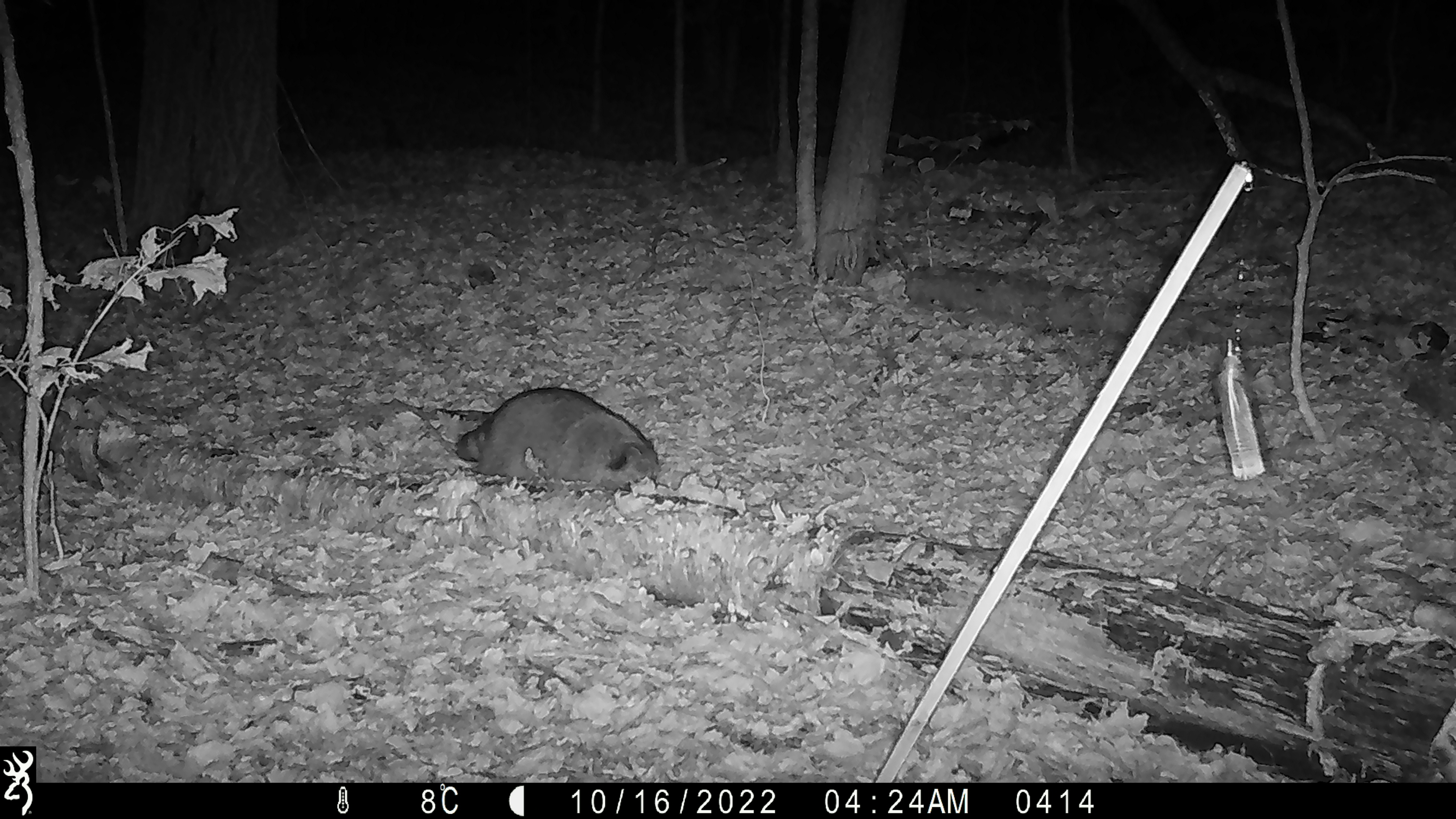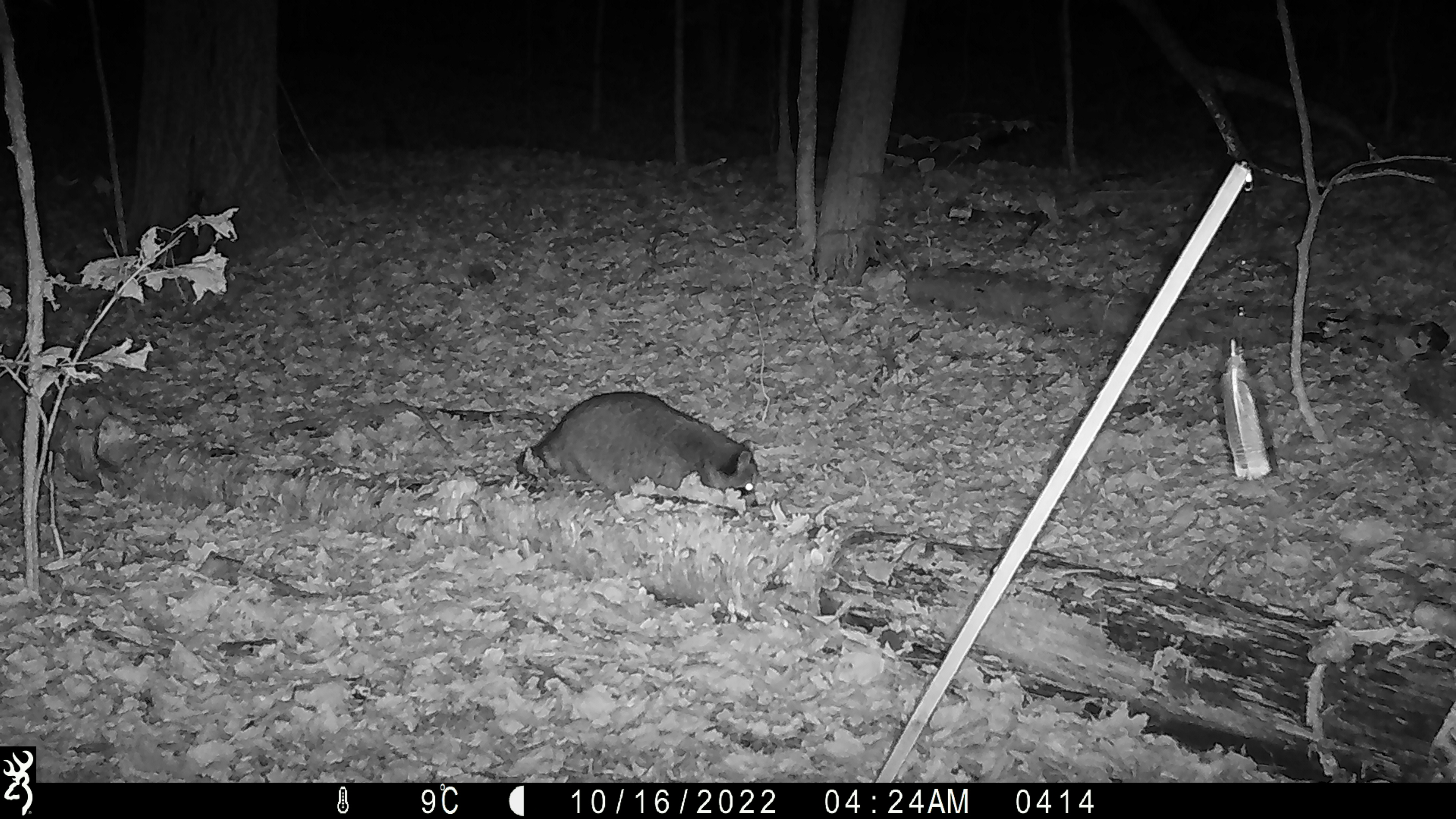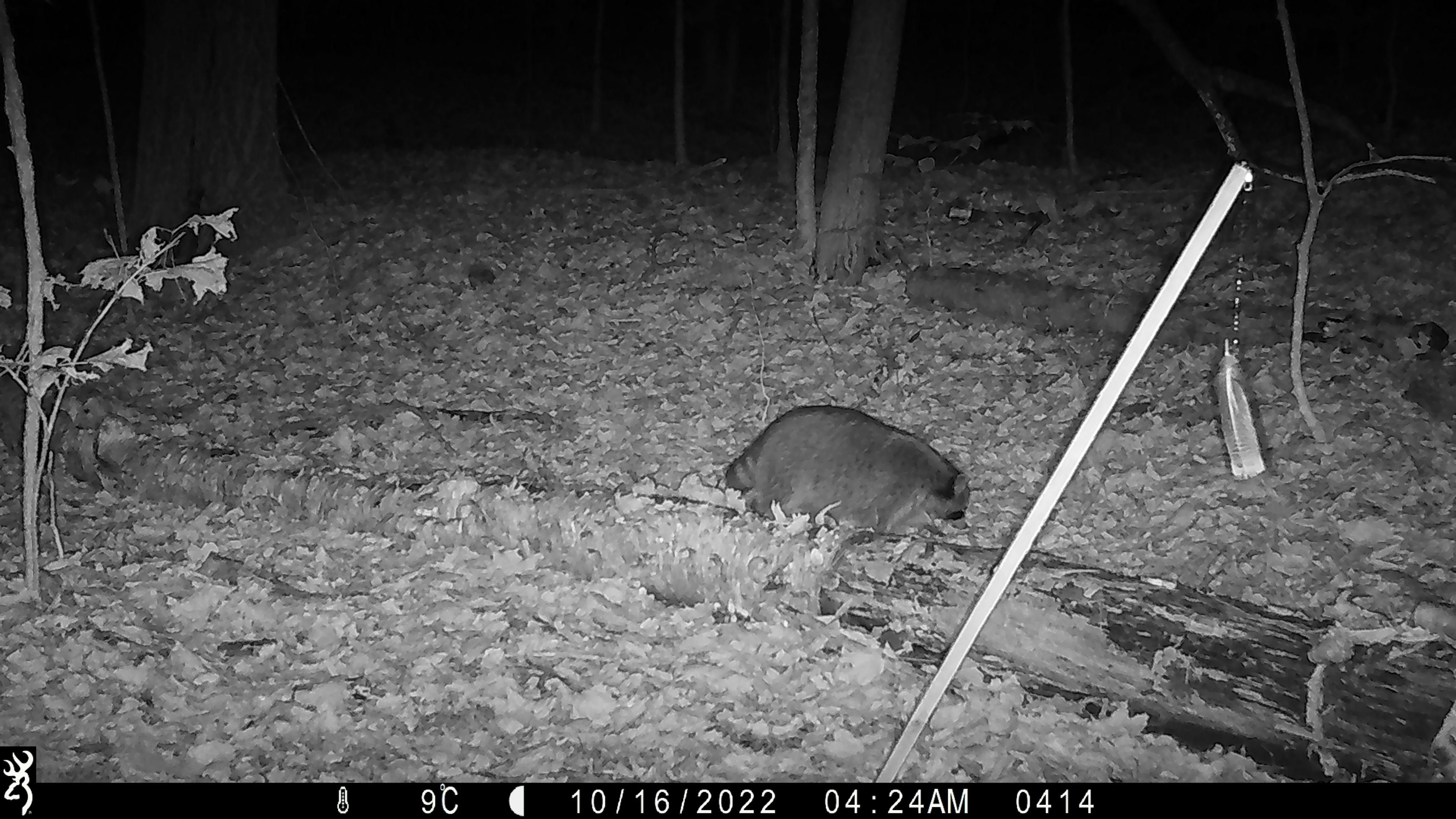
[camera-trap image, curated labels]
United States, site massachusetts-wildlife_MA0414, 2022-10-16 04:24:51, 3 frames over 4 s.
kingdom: Animalia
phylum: Chordata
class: Mammalia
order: Carnivora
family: Procyonidae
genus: Procyon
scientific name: Procyon lotor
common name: raccoon